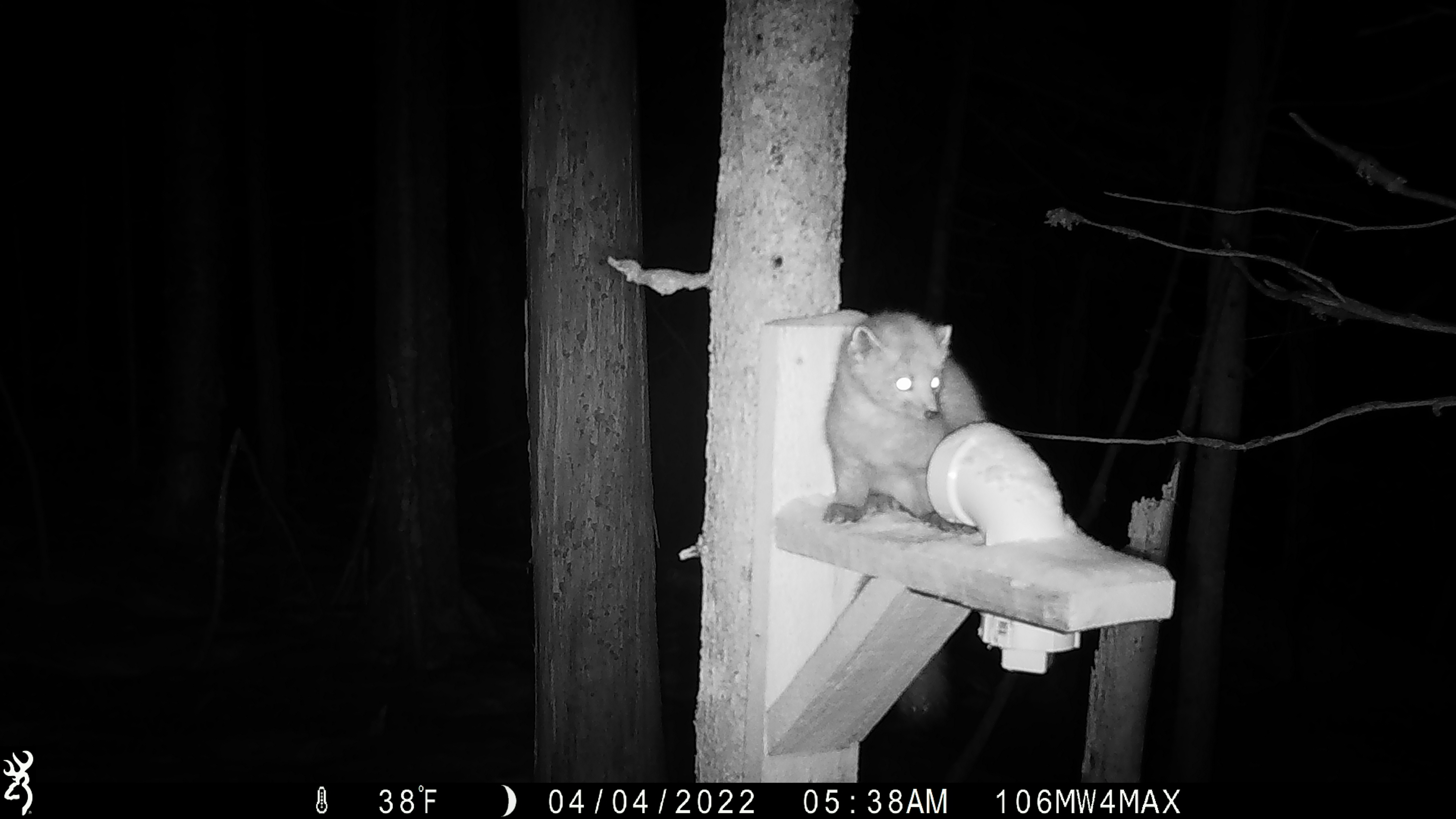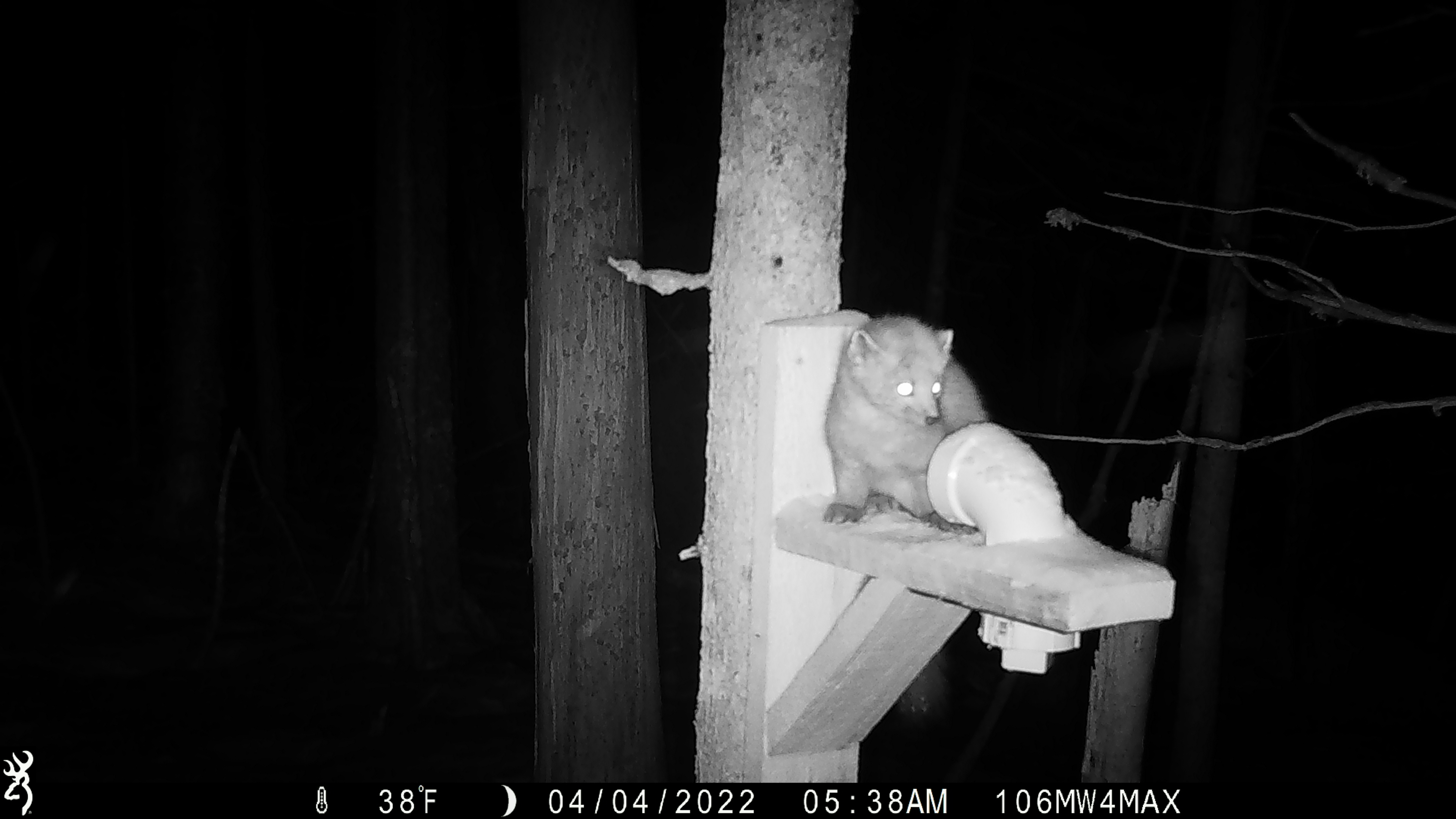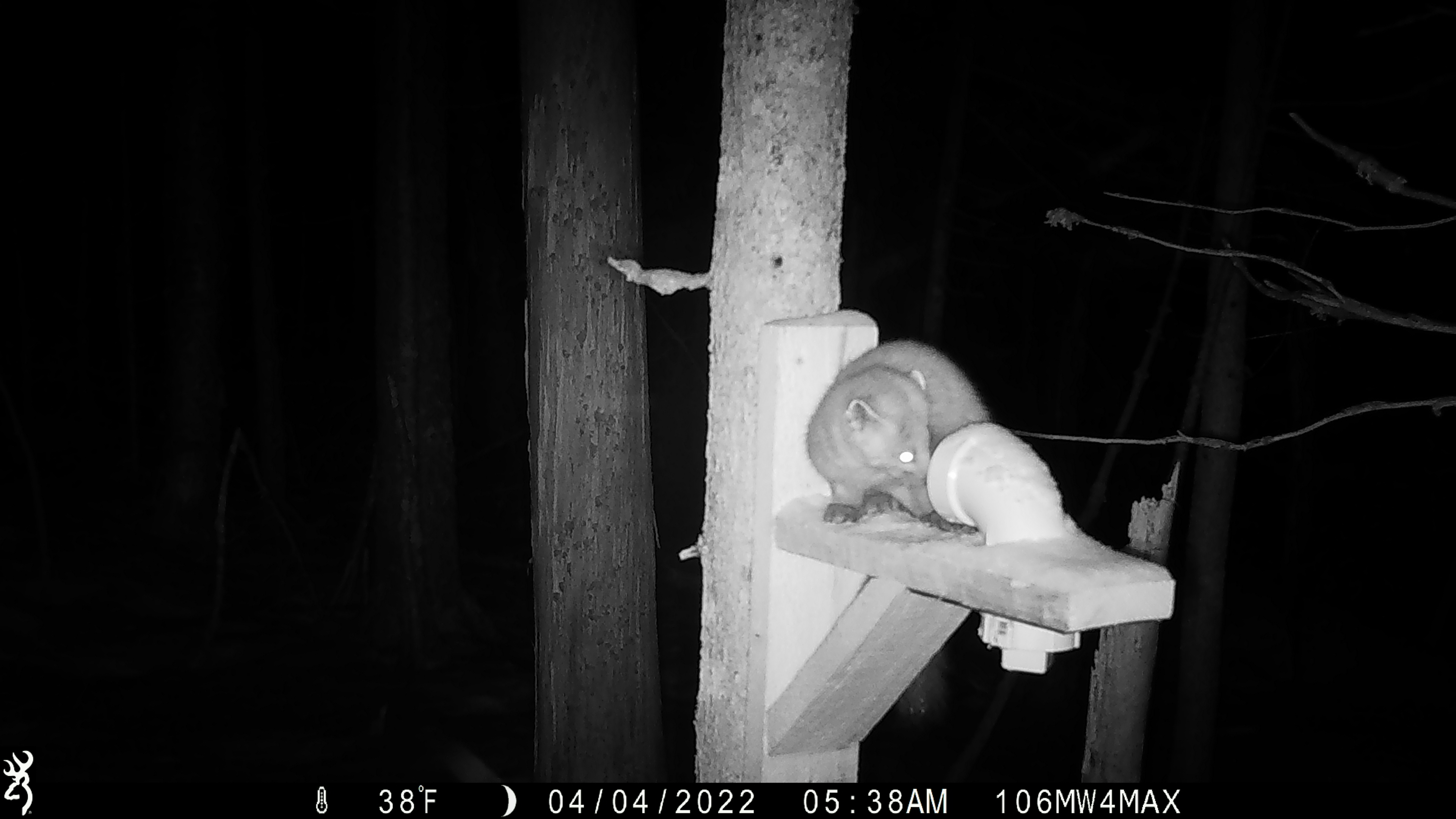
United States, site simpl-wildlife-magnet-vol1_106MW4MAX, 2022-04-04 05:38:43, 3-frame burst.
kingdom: Animalia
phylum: Chordata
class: Mammalia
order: Carnivora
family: Mustelidae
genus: Martes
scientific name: Martes americana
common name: american marten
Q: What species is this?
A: American marten (Martes americana).